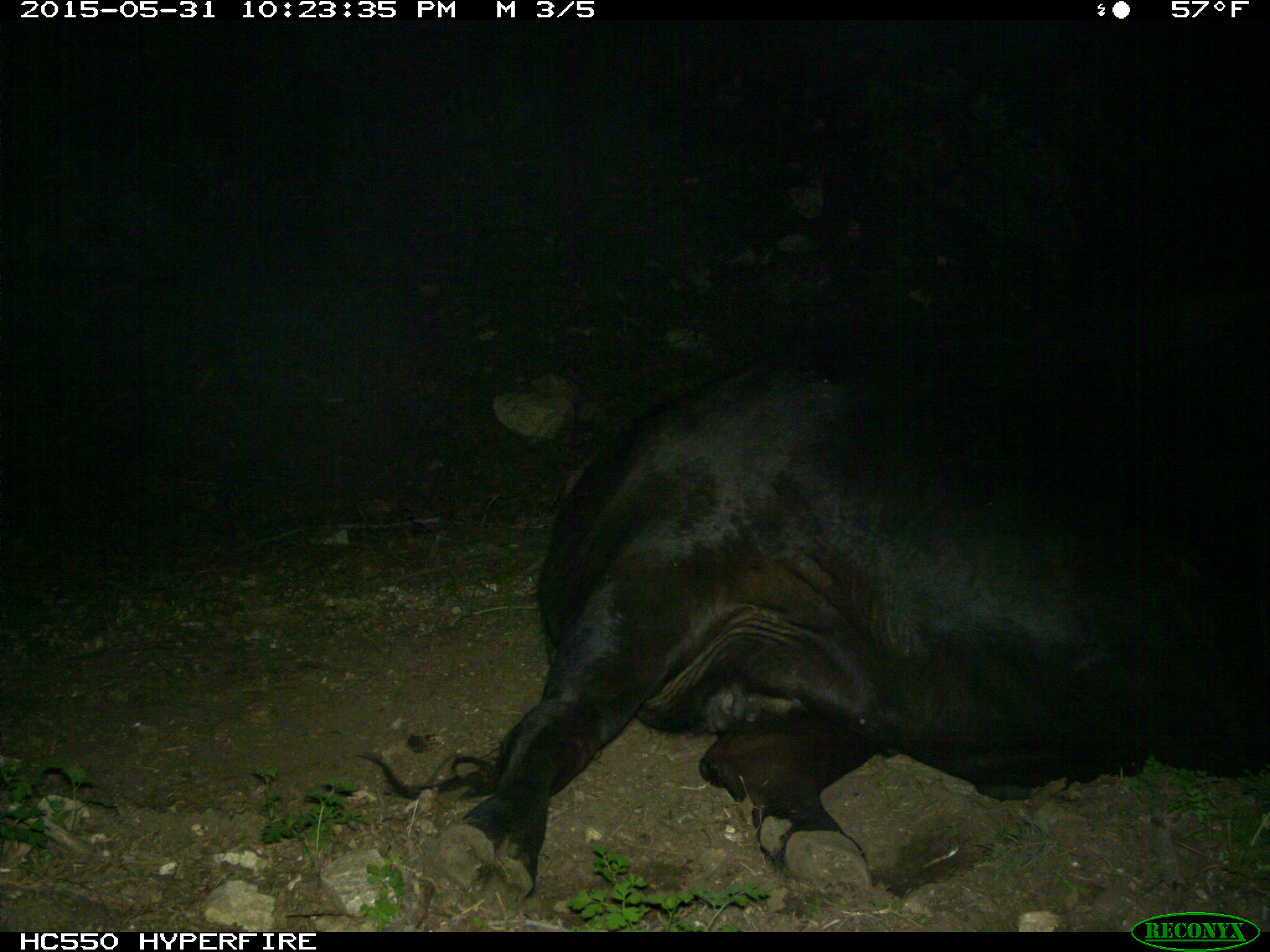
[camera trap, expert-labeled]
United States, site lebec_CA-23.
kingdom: Animalia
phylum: Chordata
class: Mammalia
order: Artiodactyla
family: Bovidae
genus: Bos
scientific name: Bos taurus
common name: domestic cow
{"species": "Bos taurus (domestic cow)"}